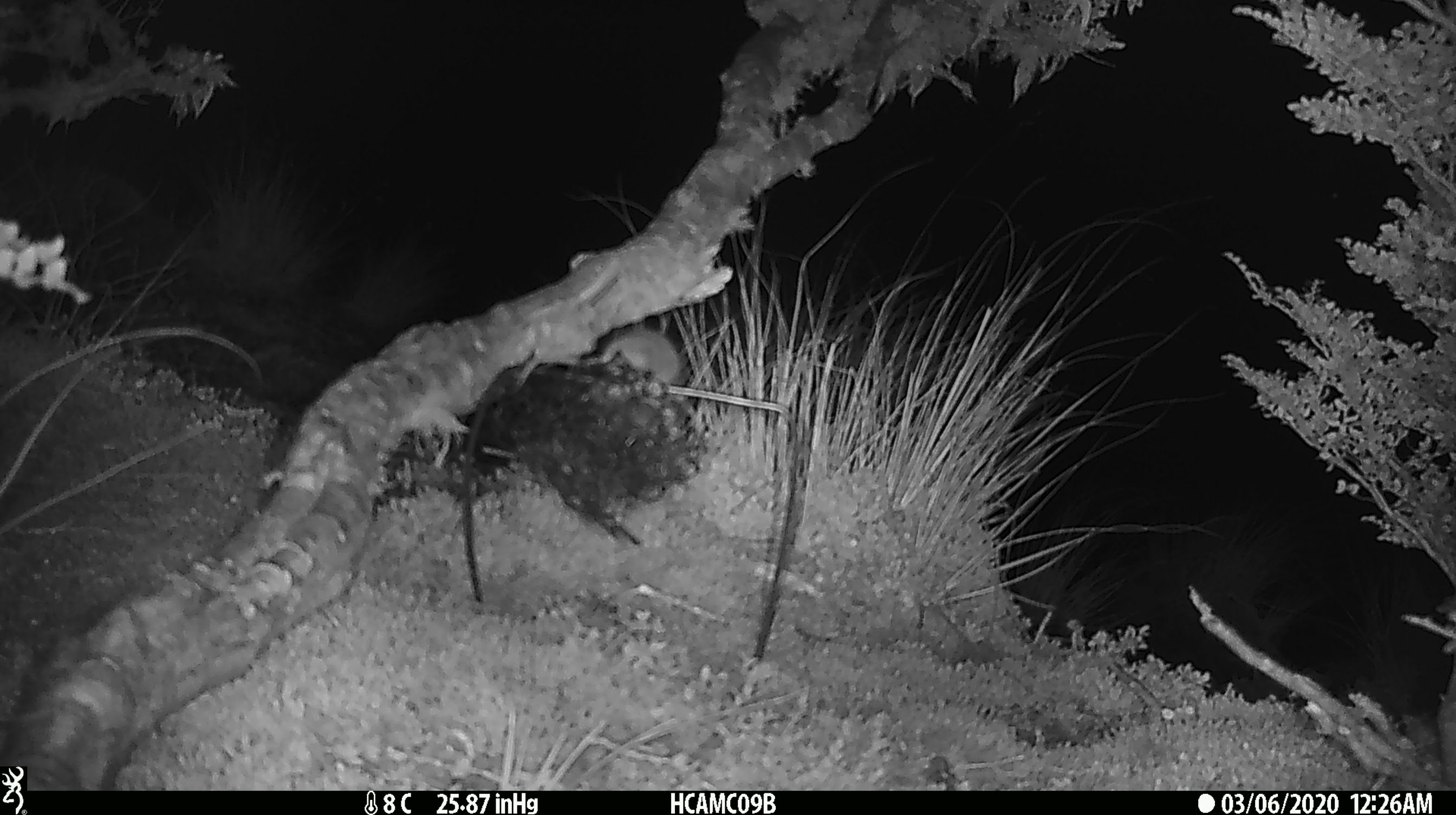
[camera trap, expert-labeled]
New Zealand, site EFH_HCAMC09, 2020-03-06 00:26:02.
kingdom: Animalia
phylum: Chordata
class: Mammalia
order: Rodentia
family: Muridae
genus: Mus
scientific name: Mus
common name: mouse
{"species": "mouse (Mus)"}